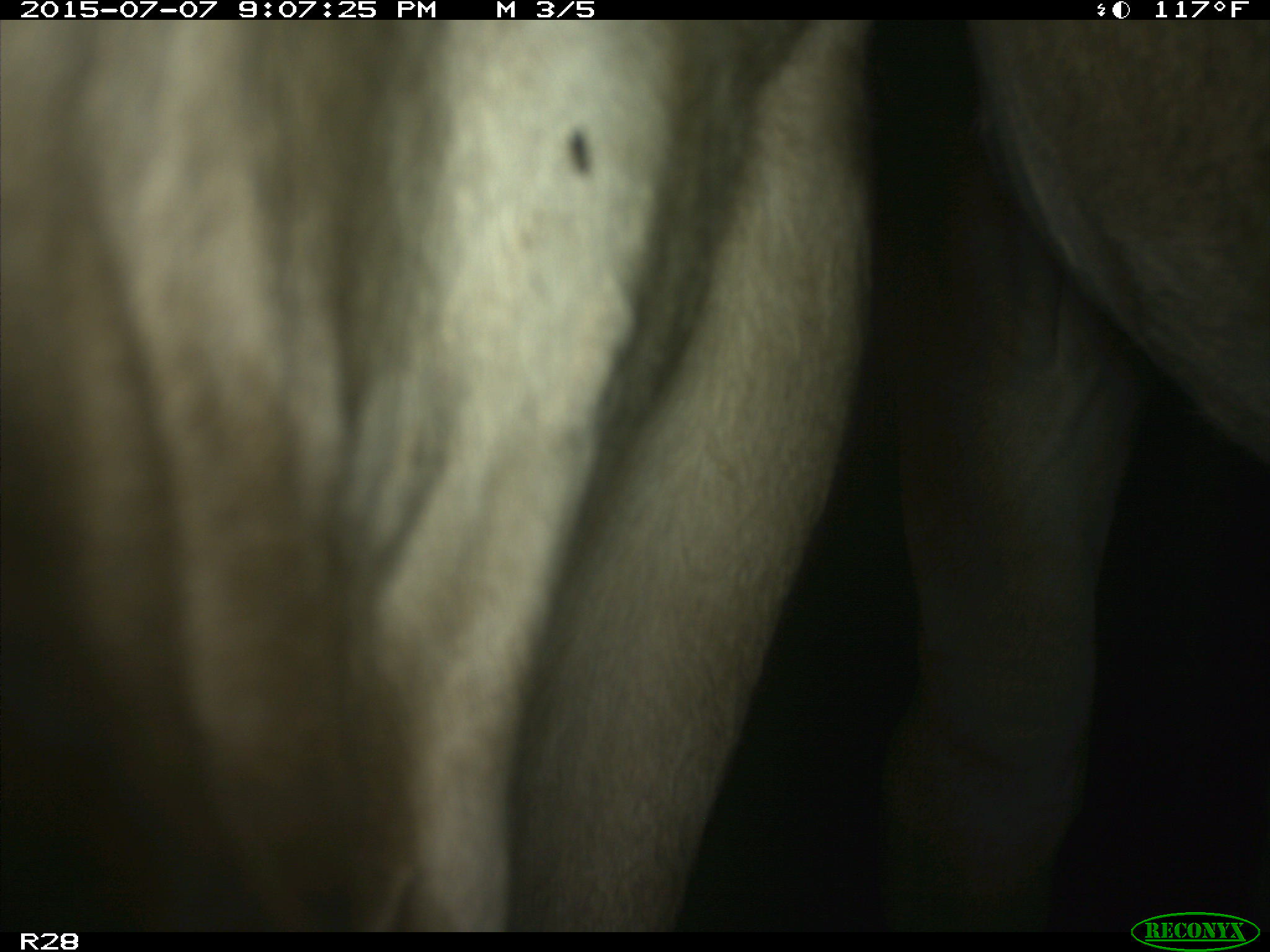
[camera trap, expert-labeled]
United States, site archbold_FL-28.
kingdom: Animalia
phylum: Chordata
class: Mammalia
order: Artiodactyla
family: Bovidae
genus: Bos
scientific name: Bos taurus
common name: domestic cow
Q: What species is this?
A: Bos taurus (domestic cow).